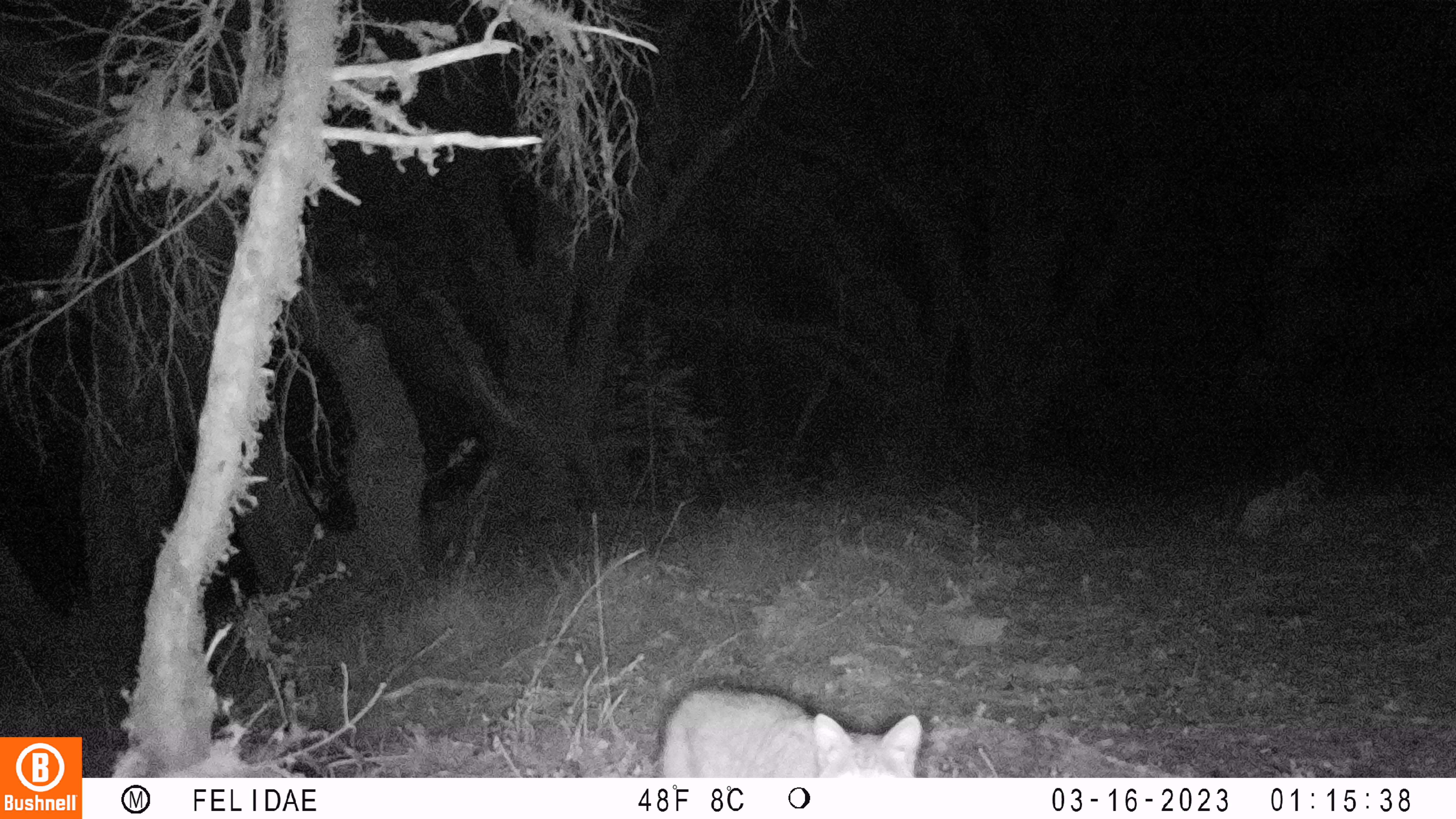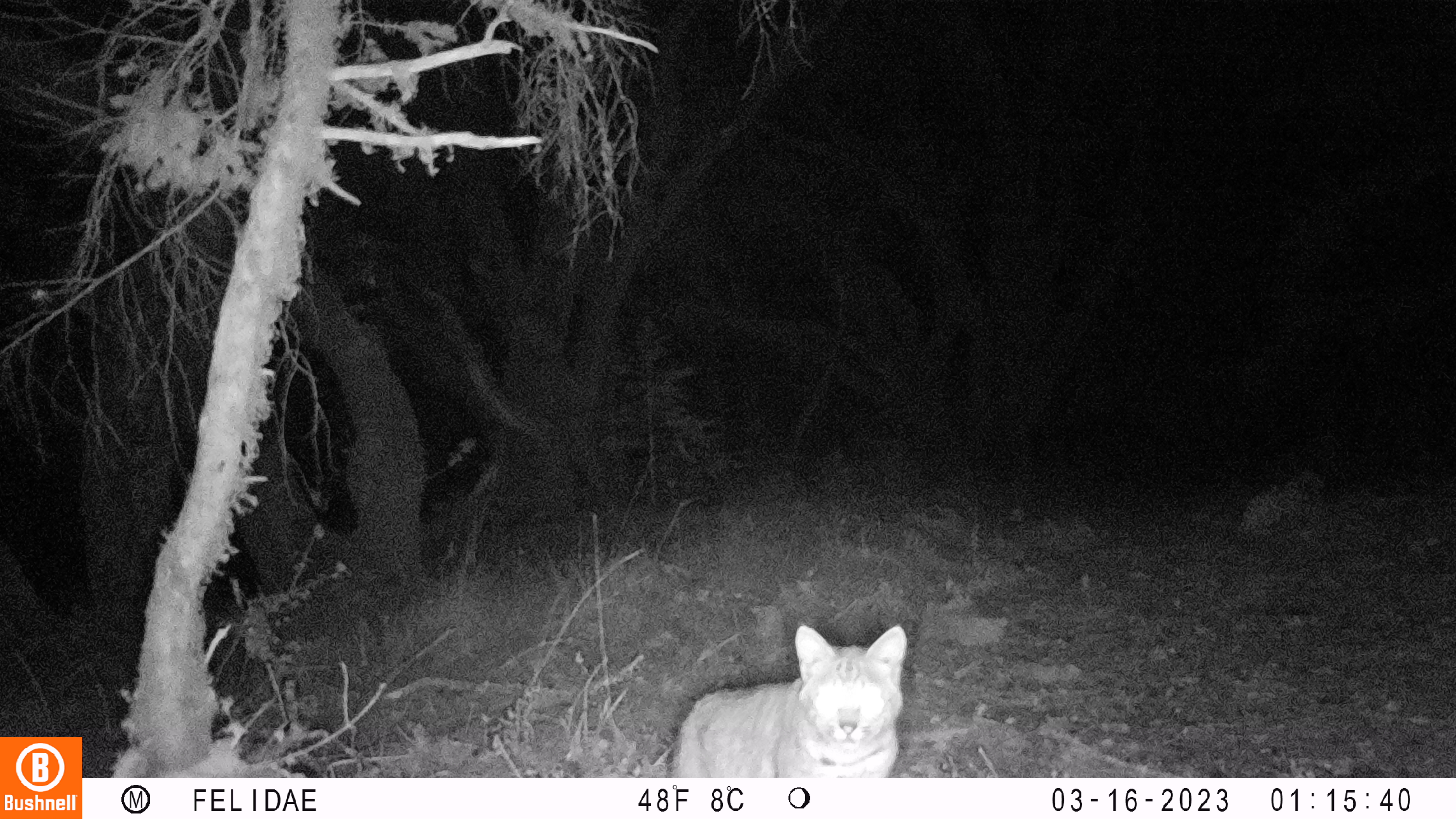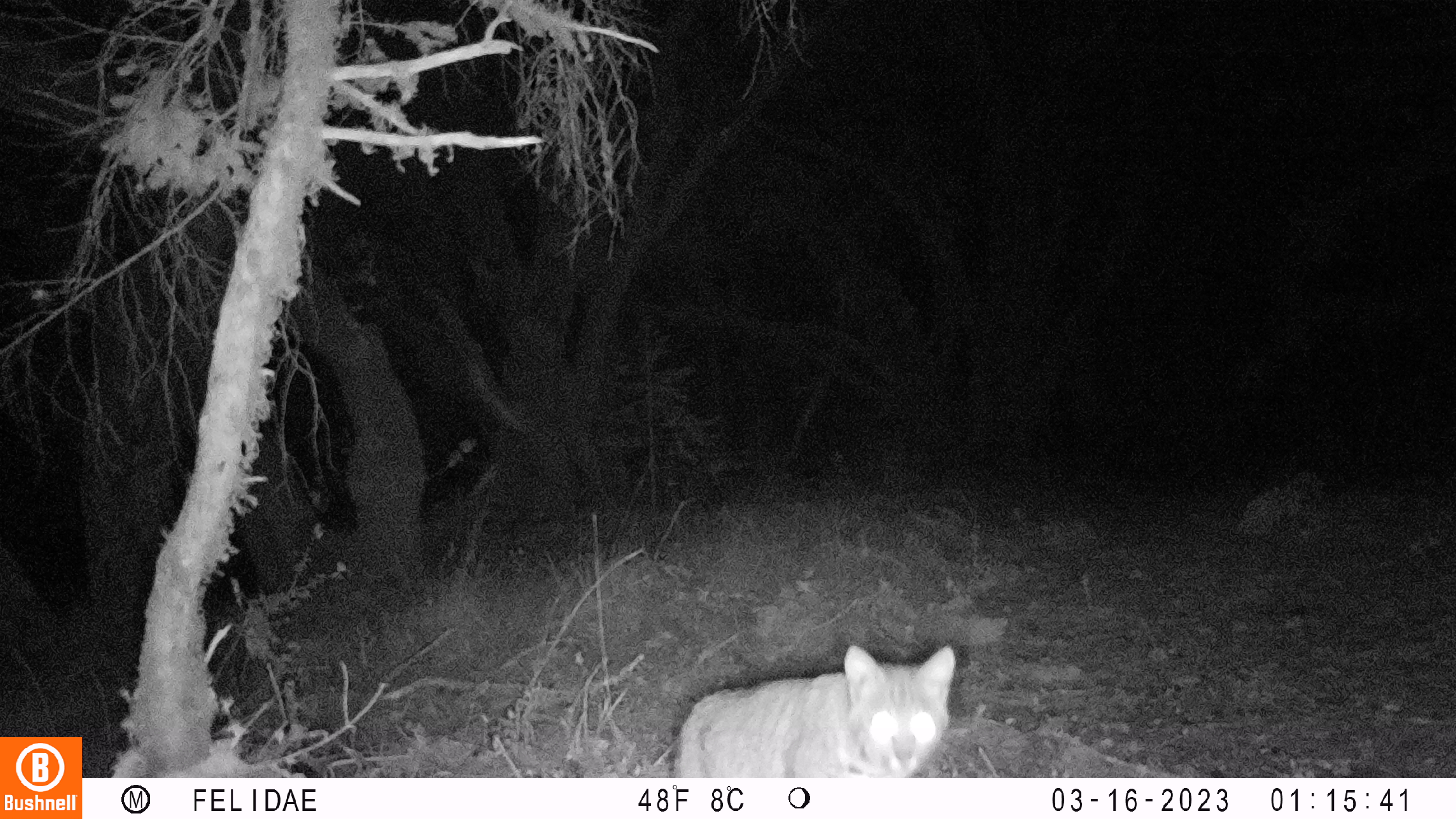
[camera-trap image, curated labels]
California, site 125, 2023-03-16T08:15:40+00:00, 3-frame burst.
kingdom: Animalia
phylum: Chordata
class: Mammalia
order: Carnivora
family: Felidae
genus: Lynx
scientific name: Lynx rufus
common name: bobcat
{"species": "bobcat (Lynx rufus)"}